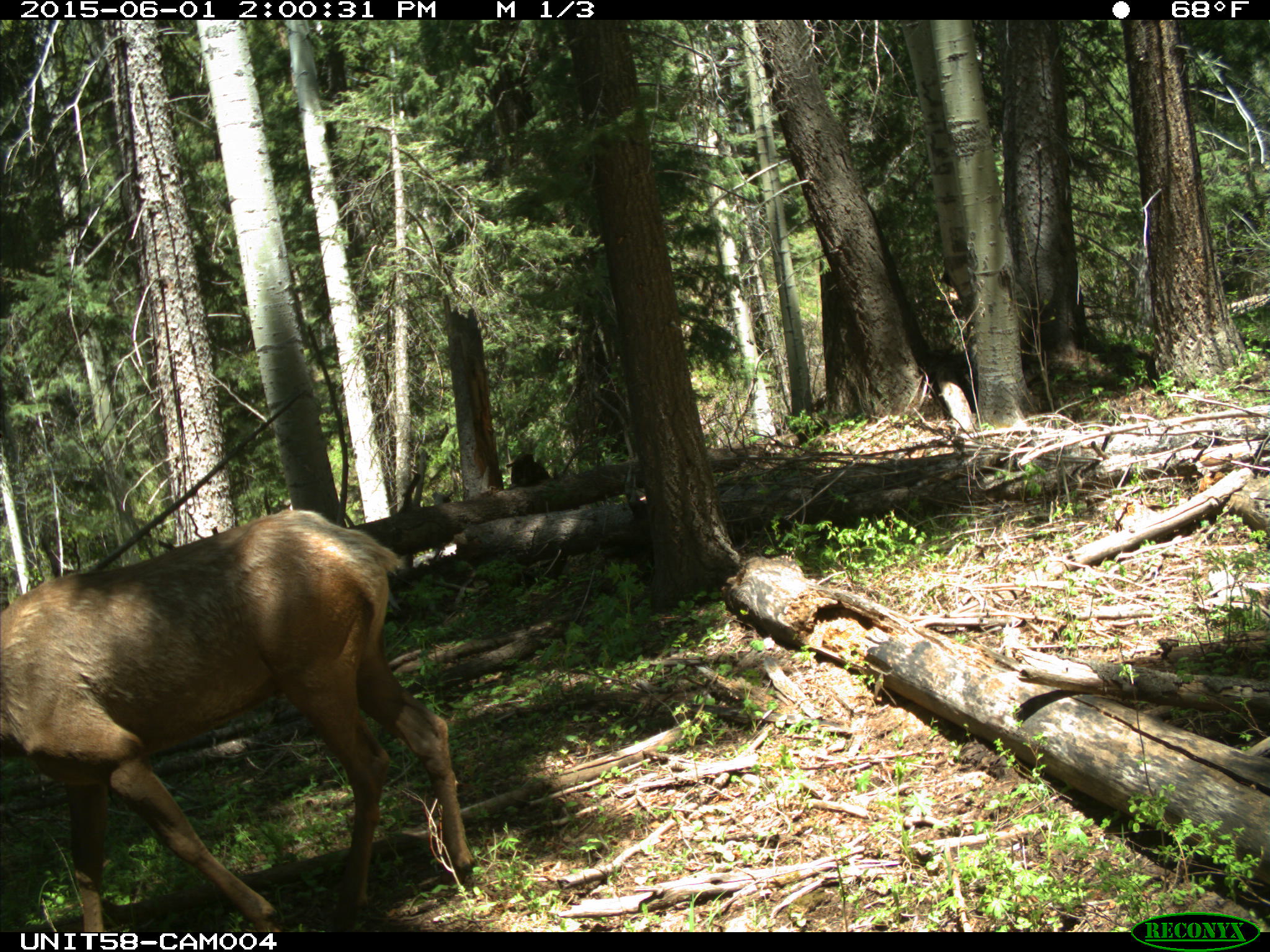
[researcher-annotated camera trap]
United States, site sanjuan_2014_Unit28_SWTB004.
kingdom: Animalia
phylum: Chordata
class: Mammalia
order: Artiodactyla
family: Cervidae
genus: Cervus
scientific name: Cervus elaphus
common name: red deer